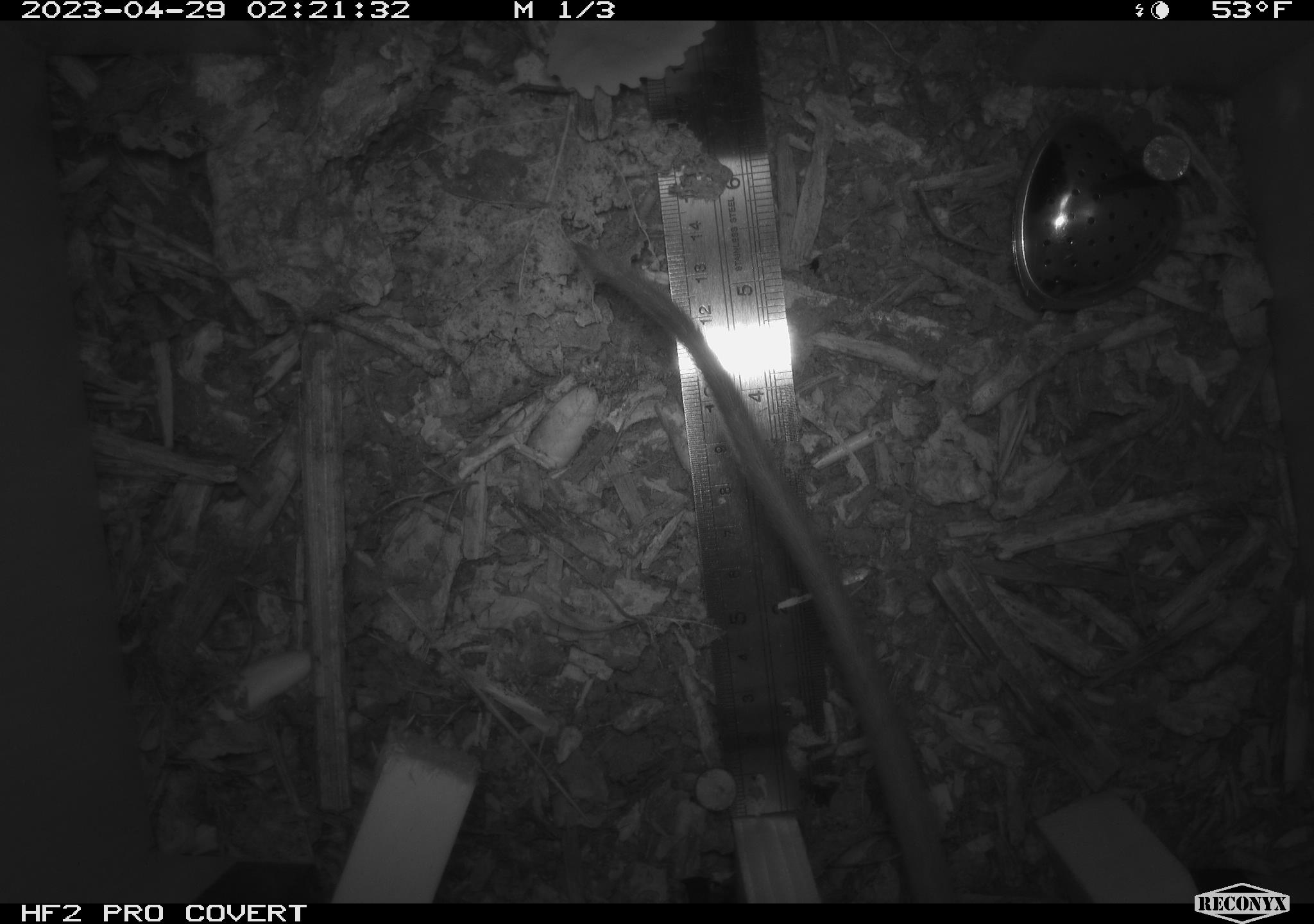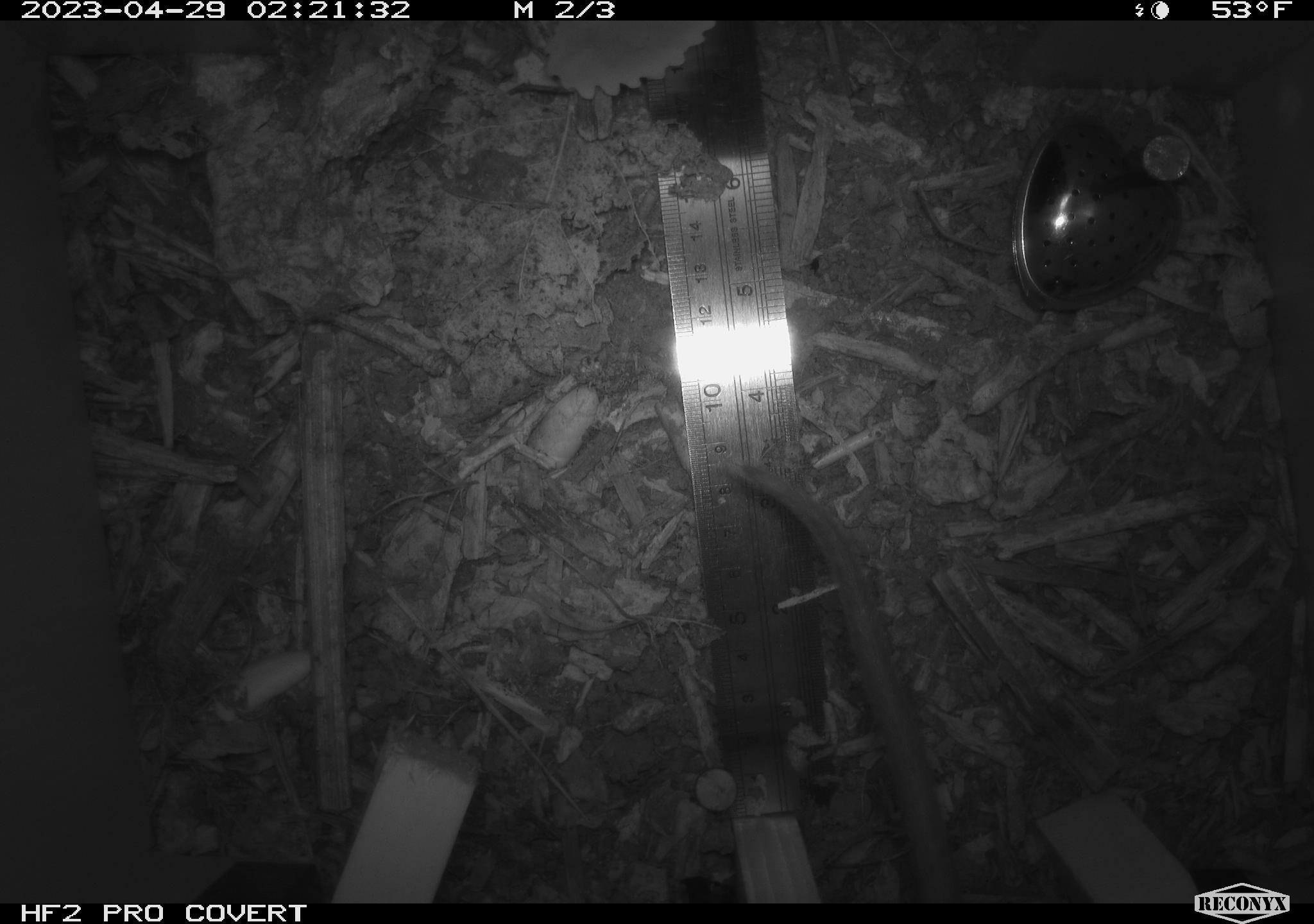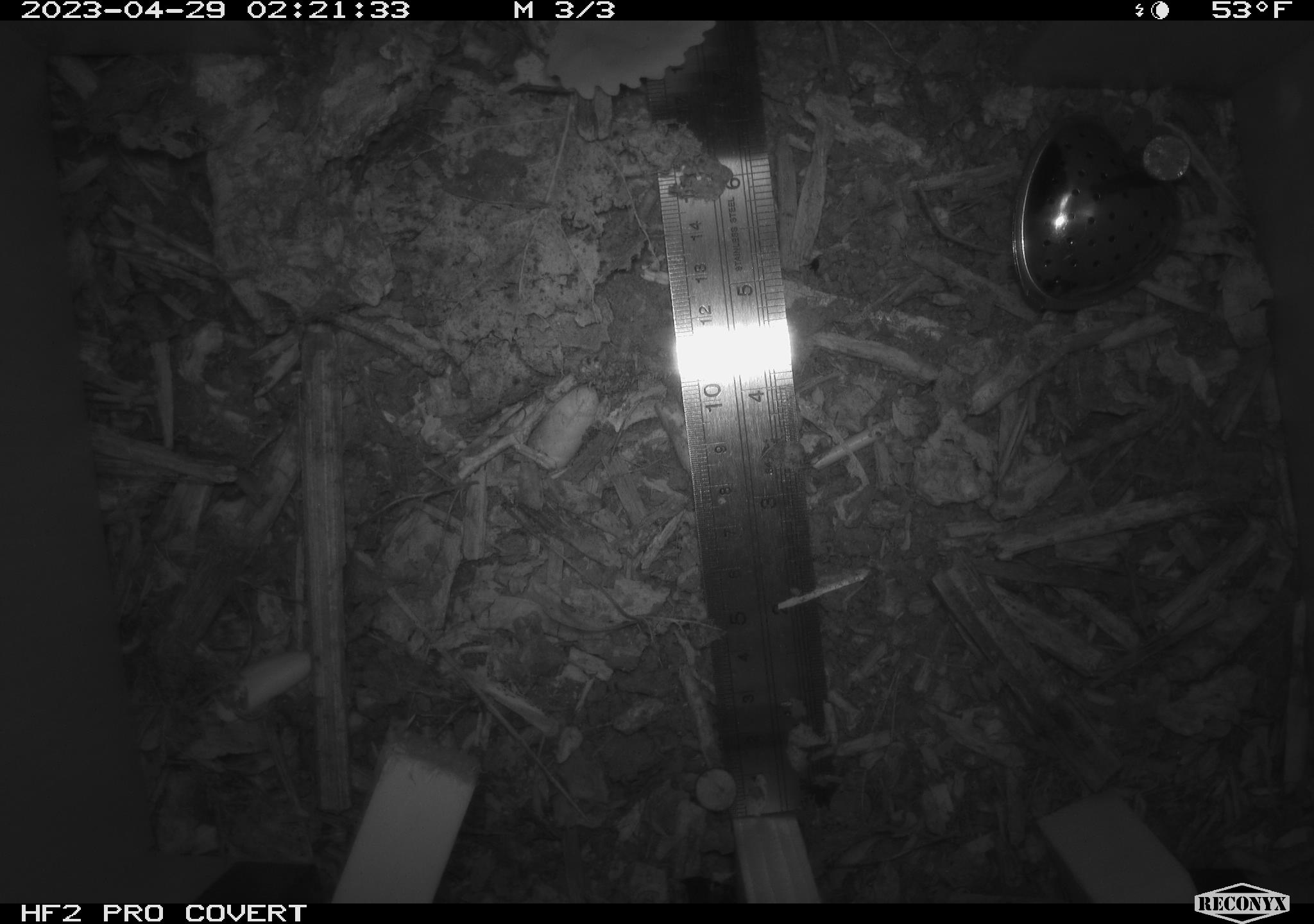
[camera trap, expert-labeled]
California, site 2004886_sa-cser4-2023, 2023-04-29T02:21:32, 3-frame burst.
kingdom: Animalia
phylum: Chordata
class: Mammalia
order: Rodentia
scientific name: Rodentia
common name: woodrat or rat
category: woodrat or rat species